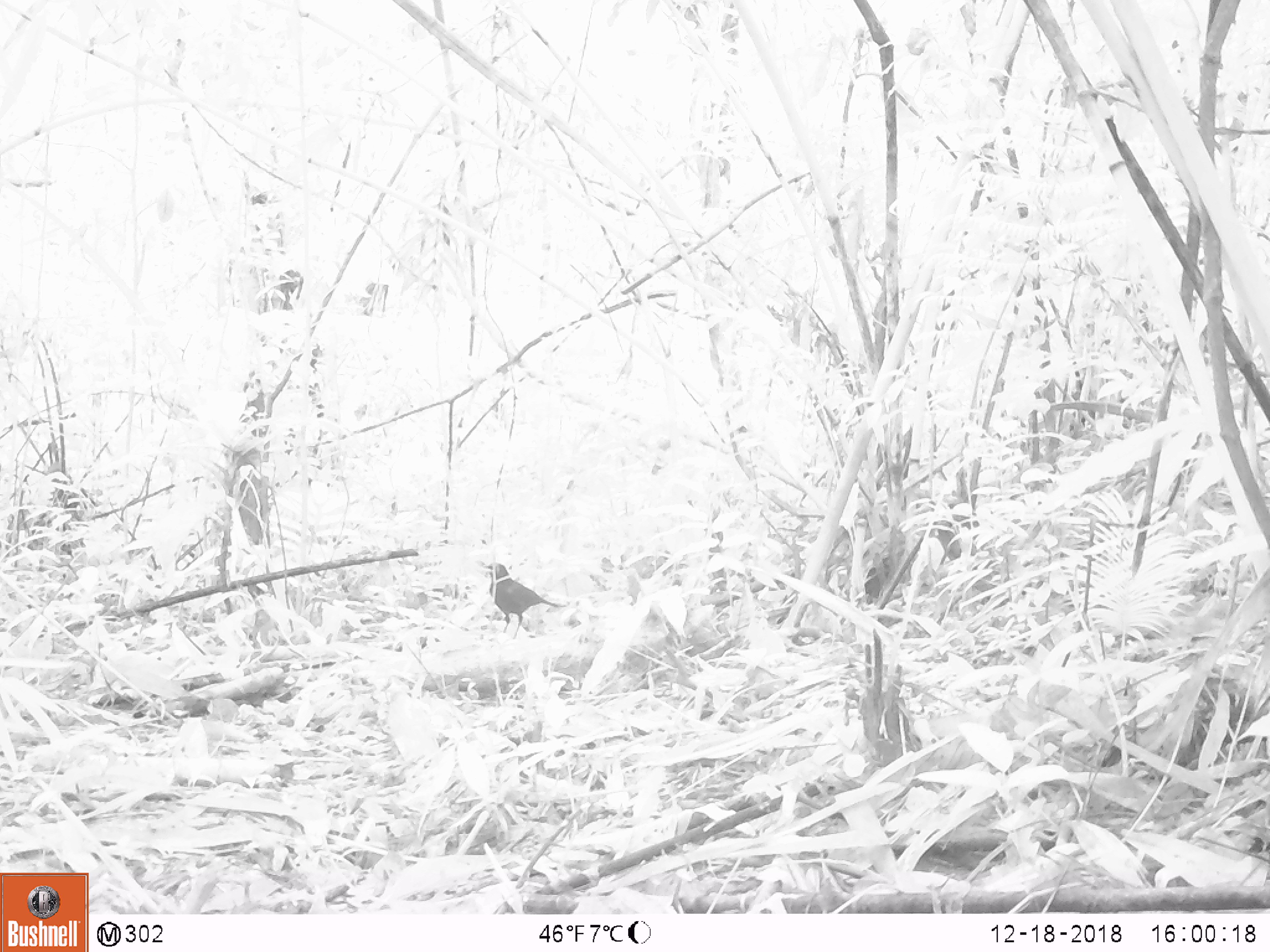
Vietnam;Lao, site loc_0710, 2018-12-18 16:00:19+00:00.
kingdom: Animalia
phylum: Chordata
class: Aves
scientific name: Aves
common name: bird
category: unidentified bird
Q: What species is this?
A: Unidentified bird (bird) (Aves).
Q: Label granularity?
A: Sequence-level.